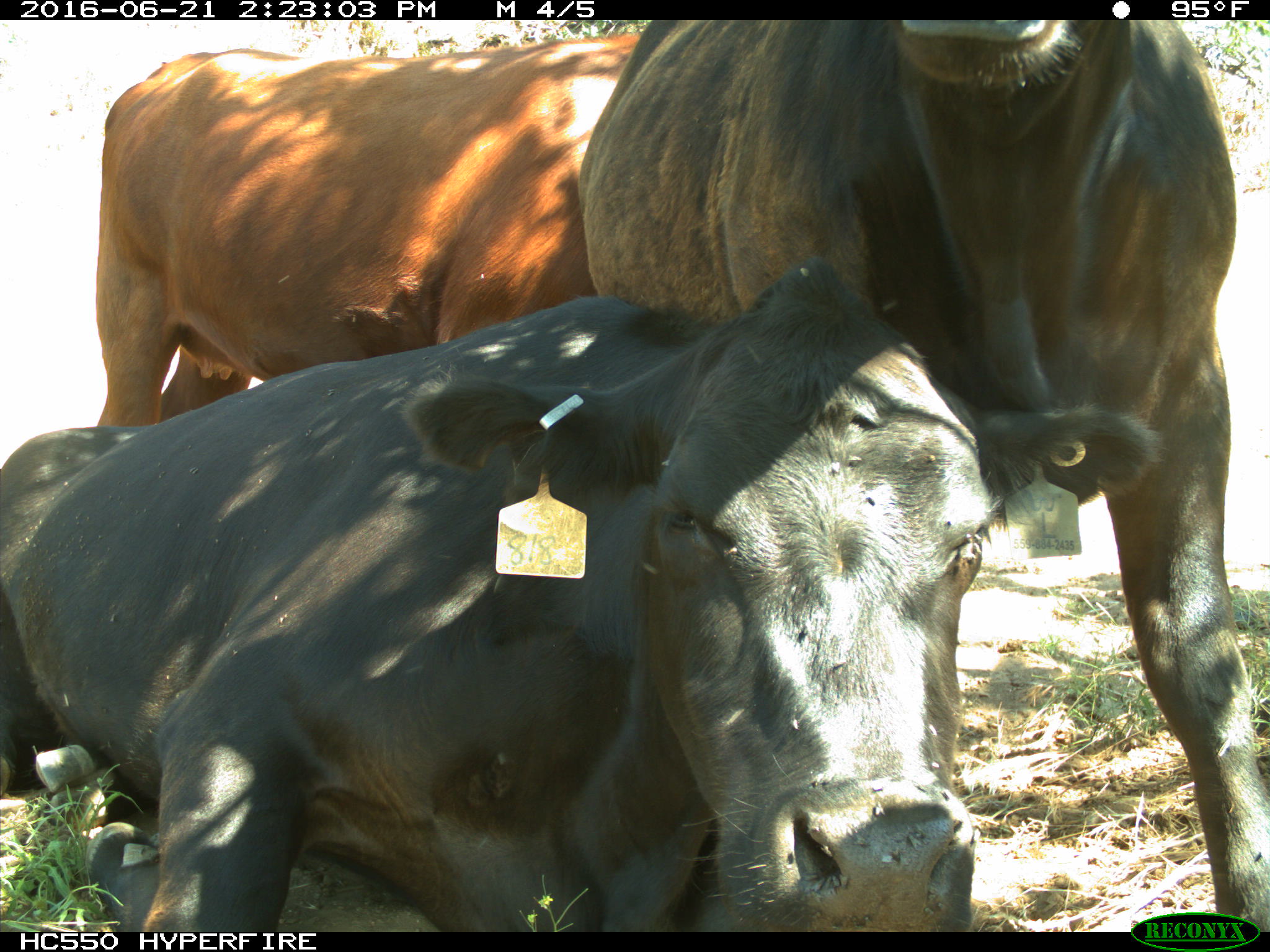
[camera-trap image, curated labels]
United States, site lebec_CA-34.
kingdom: Animalia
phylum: Chordata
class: Mammalia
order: Artiodactyla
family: Bovidae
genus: Bos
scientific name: Bos taurus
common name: domestic cow